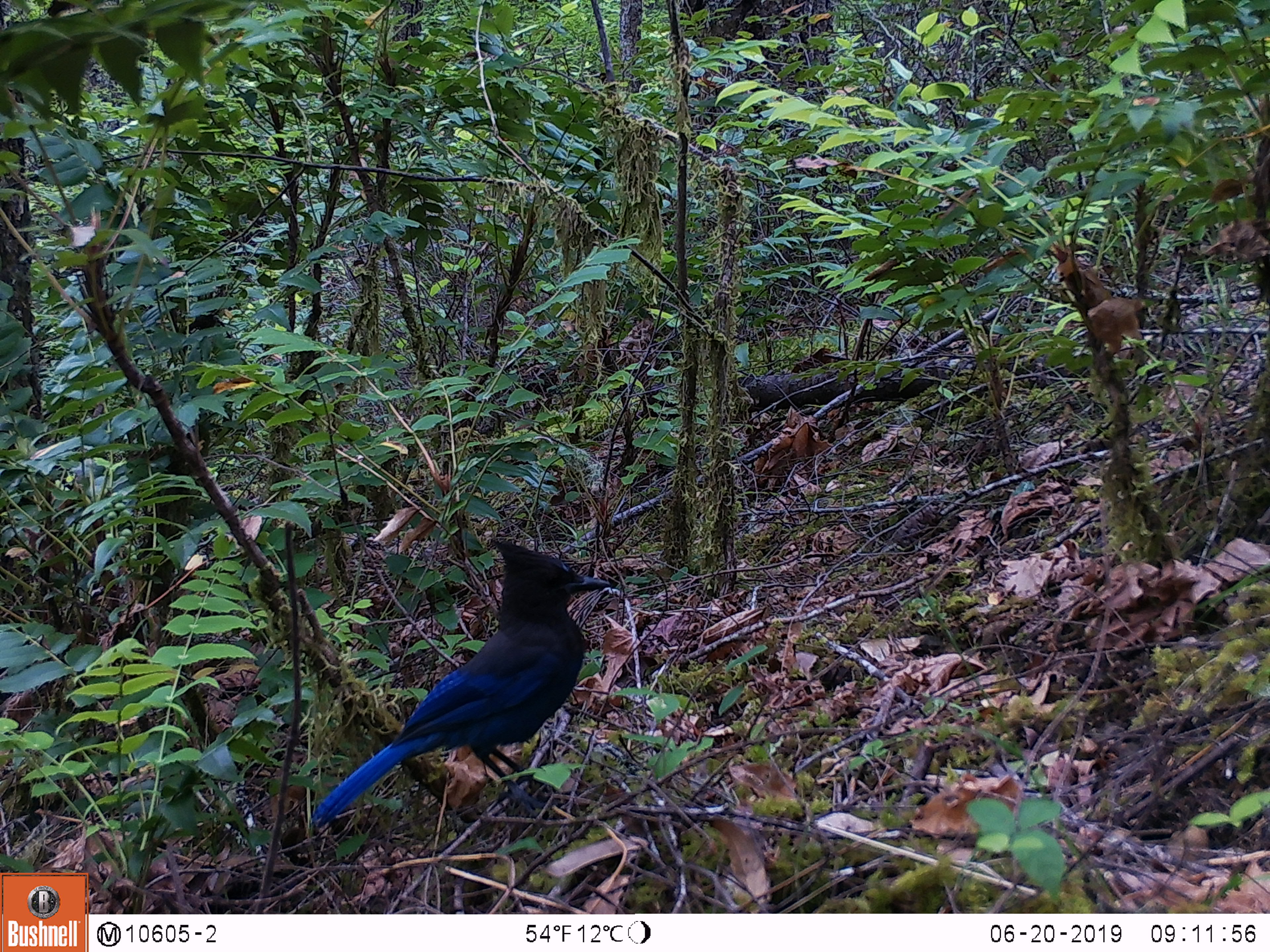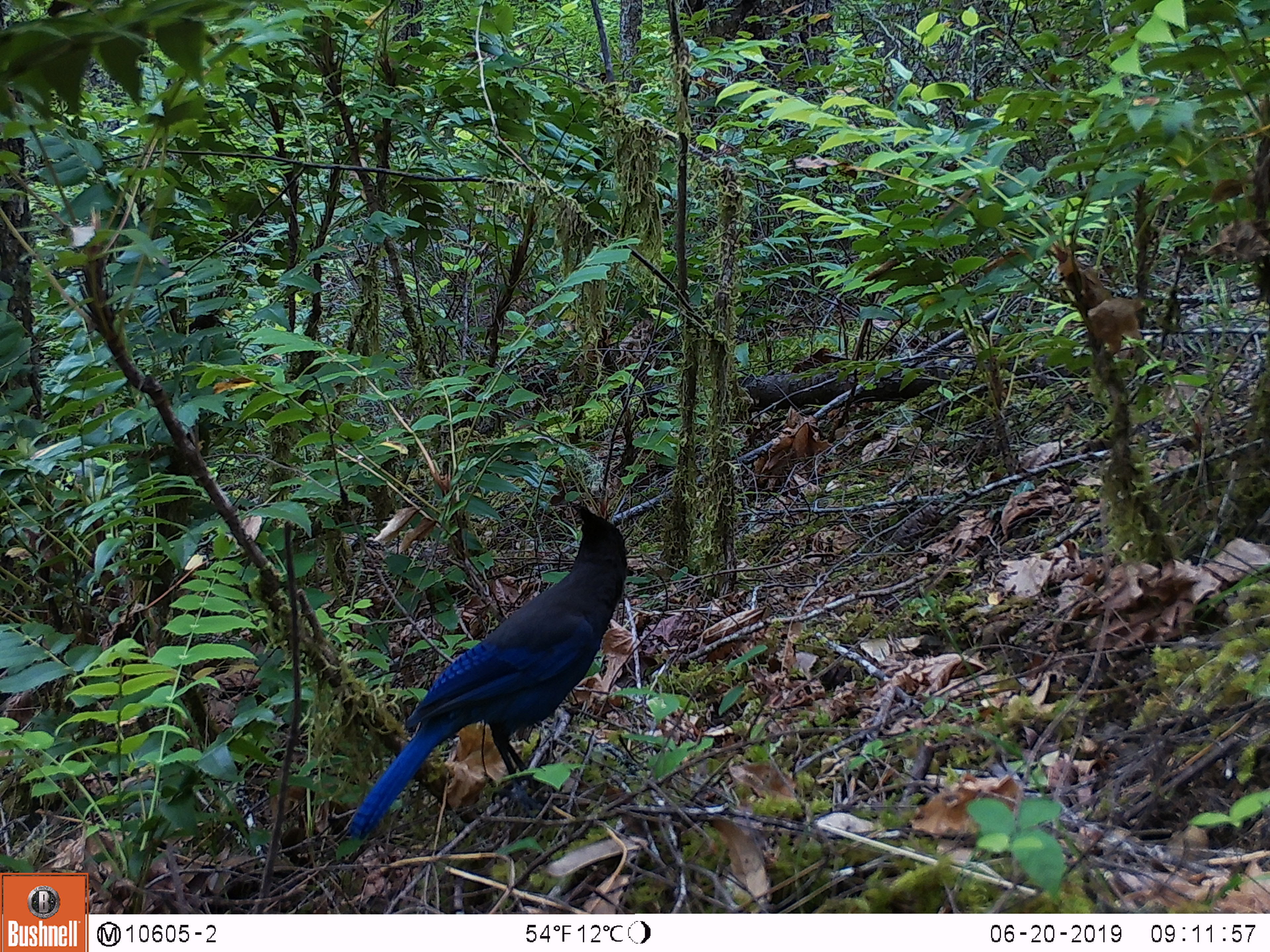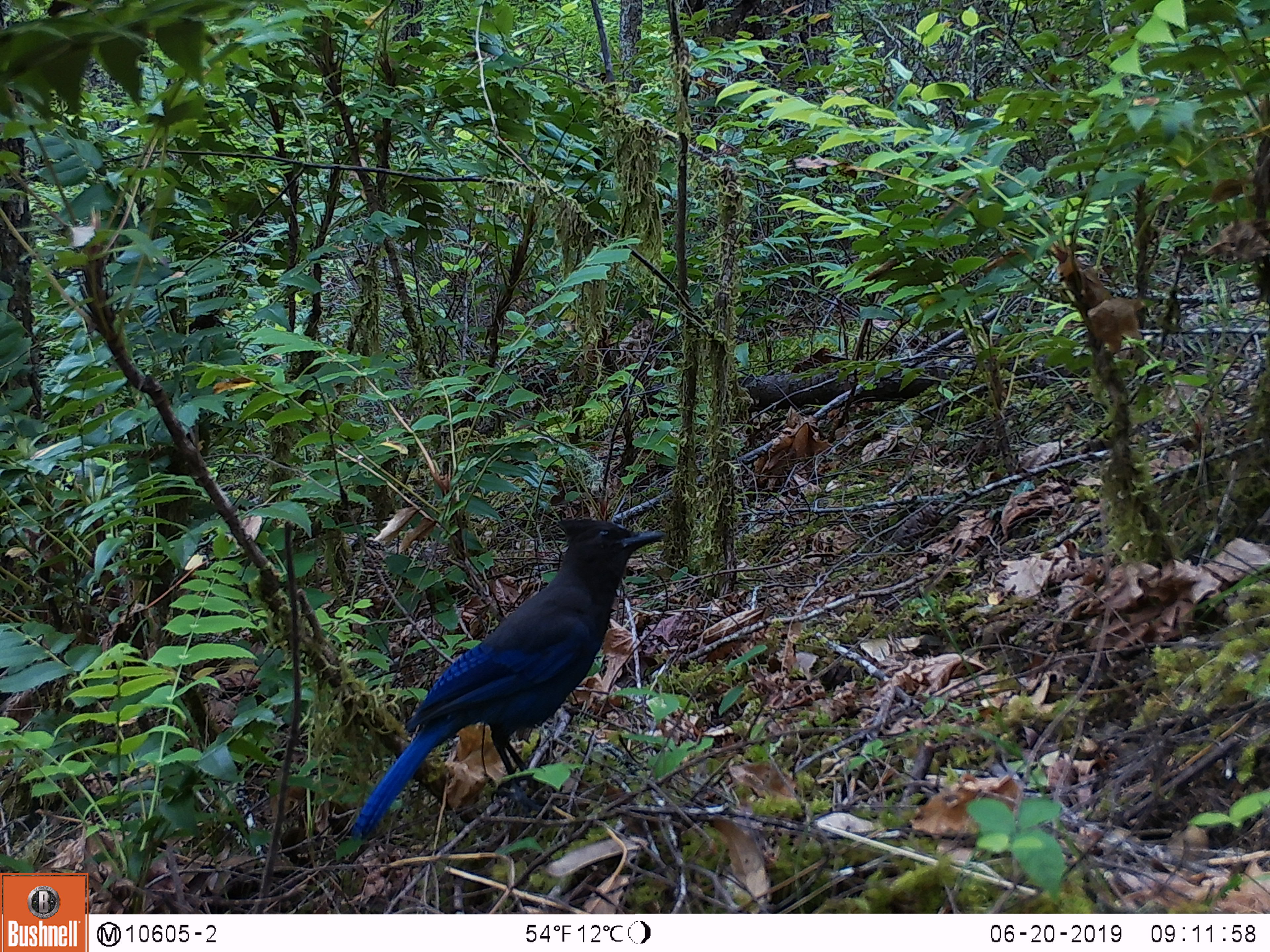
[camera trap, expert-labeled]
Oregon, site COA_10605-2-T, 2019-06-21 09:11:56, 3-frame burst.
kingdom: Animalia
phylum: Chordata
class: Aves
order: Passeriformes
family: Corvidae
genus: Cyanocitta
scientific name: Cyanocitta stelleri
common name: steller's jay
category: stellers jay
Stellers jay (steller's jay) (Cyanocitta stelleri).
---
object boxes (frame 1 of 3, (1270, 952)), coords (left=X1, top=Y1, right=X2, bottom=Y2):
stellers jay: (left=317, top=542, right=610, bottom=823)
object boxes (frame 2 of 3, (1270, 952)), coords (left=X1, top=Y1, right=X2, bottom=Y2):
stellers jay: (left=349, top=503, right=640, bottom=836)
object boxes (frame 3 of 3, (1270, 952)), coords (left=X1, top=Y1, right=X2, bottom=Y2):
stellers jay: (left=353, top=512, right=664, bottom=839)